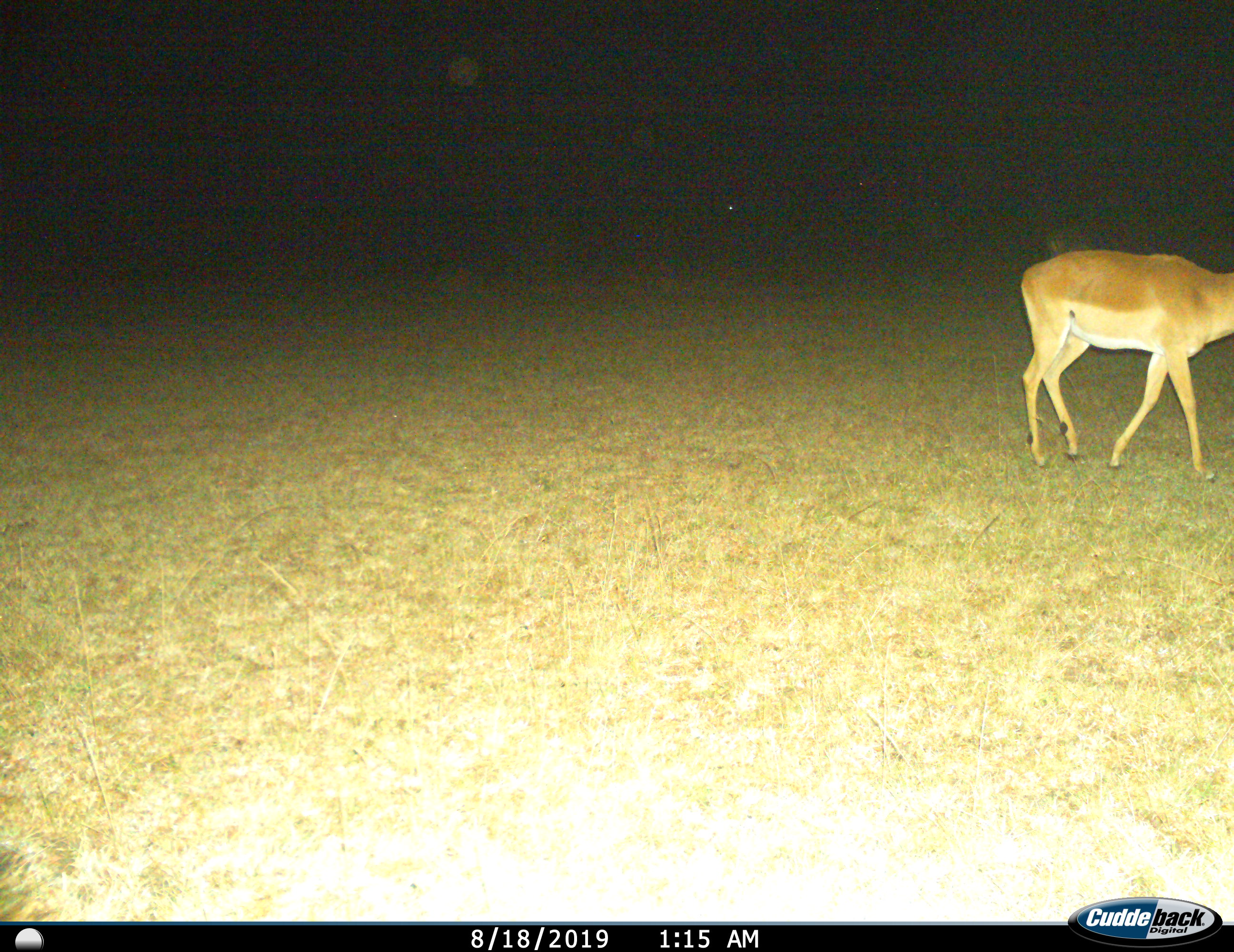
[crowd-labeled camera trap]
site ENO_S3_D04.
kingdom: Animalia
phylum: Chordata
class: Mammalia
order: Artiodactyla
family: Bovidae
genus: Aepyceros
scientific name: Aepyceros melampus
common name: impala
Impala (Aepyceros melampus), count 1. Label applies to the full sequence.